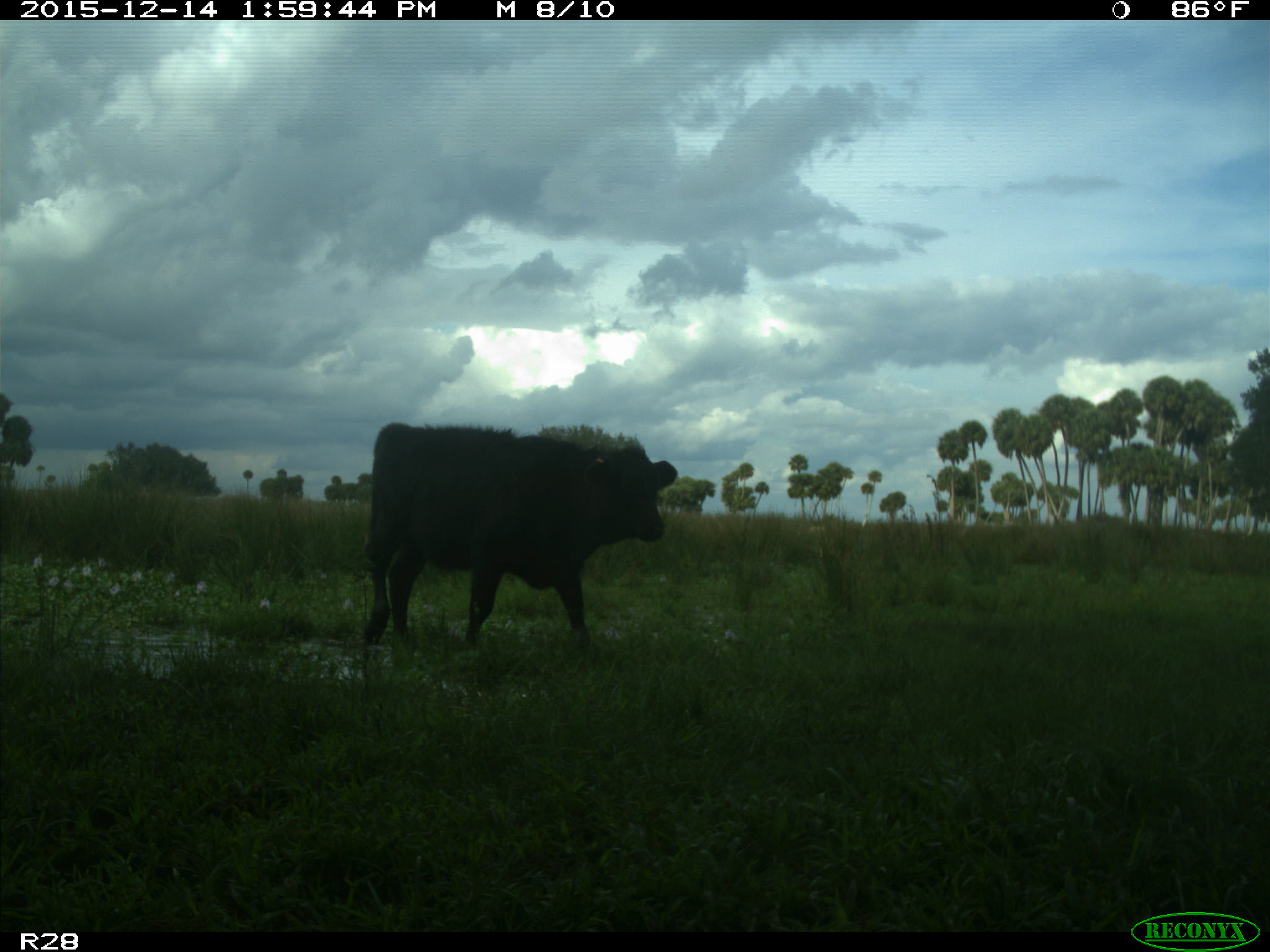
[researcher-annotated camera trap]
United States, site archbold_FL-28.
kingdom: Animalia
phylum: Chordata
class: Mammalia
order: Artiodactyla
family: Bovidae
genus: Bos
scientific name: Bos taurus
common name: domestic cow